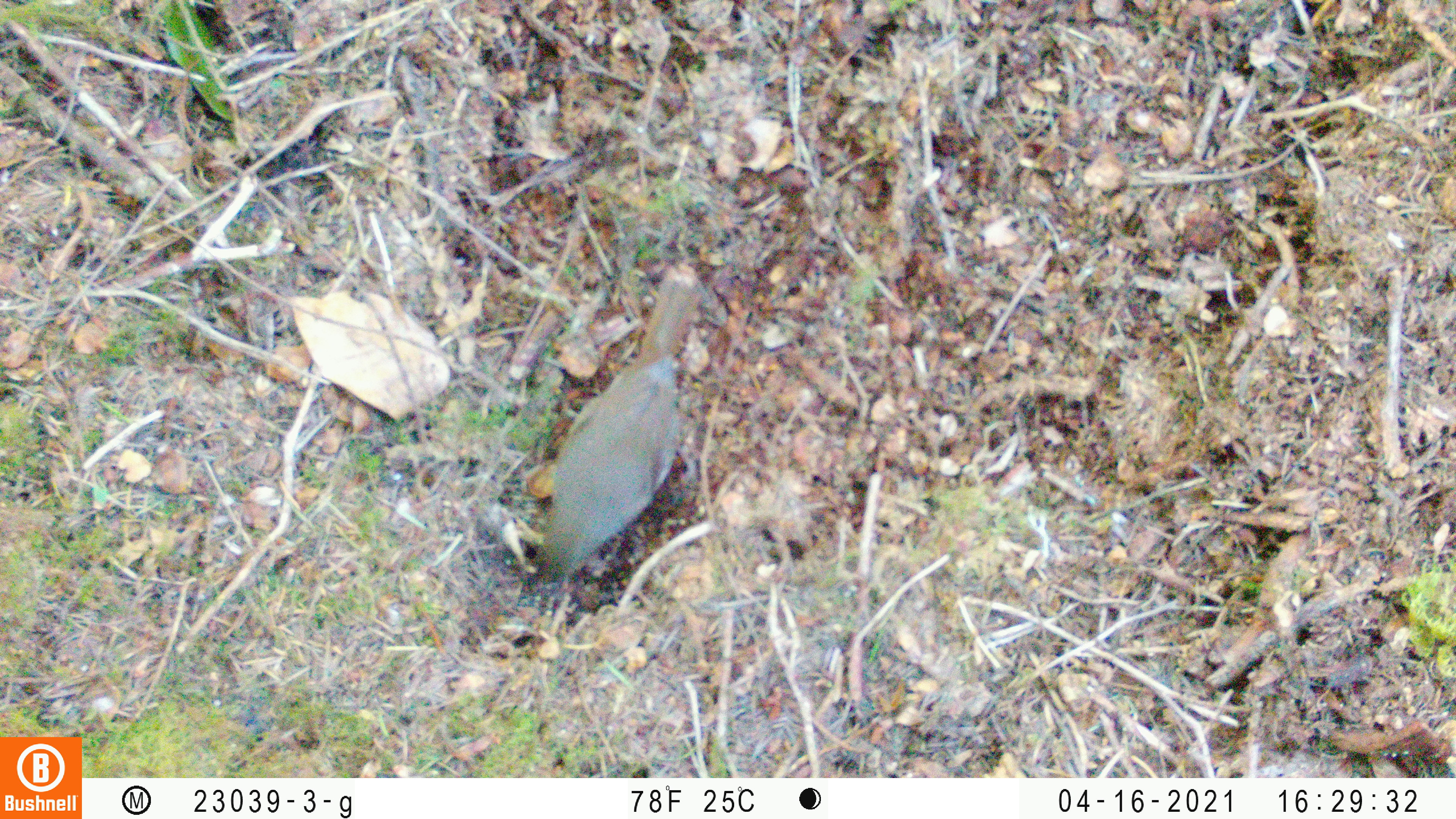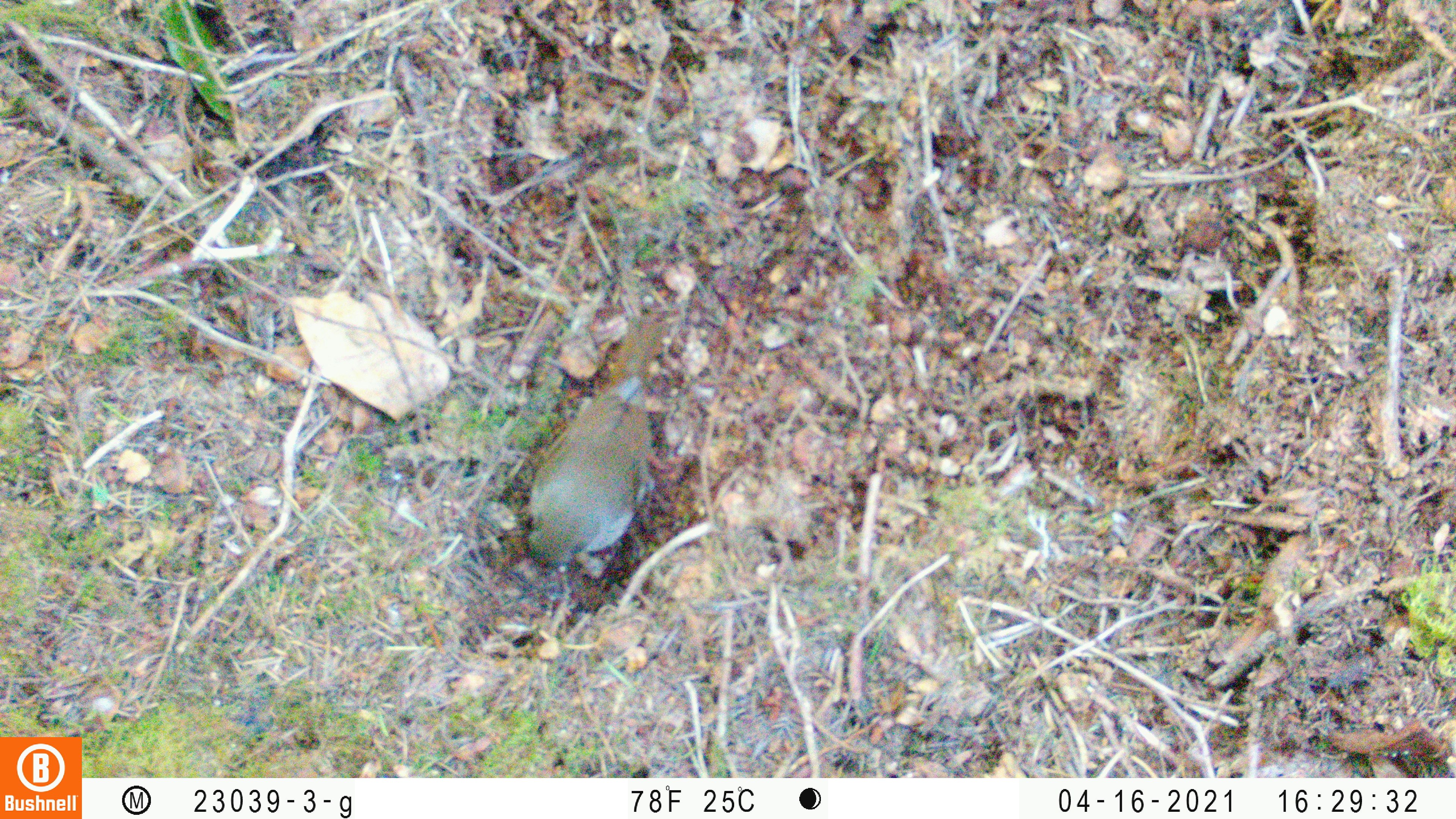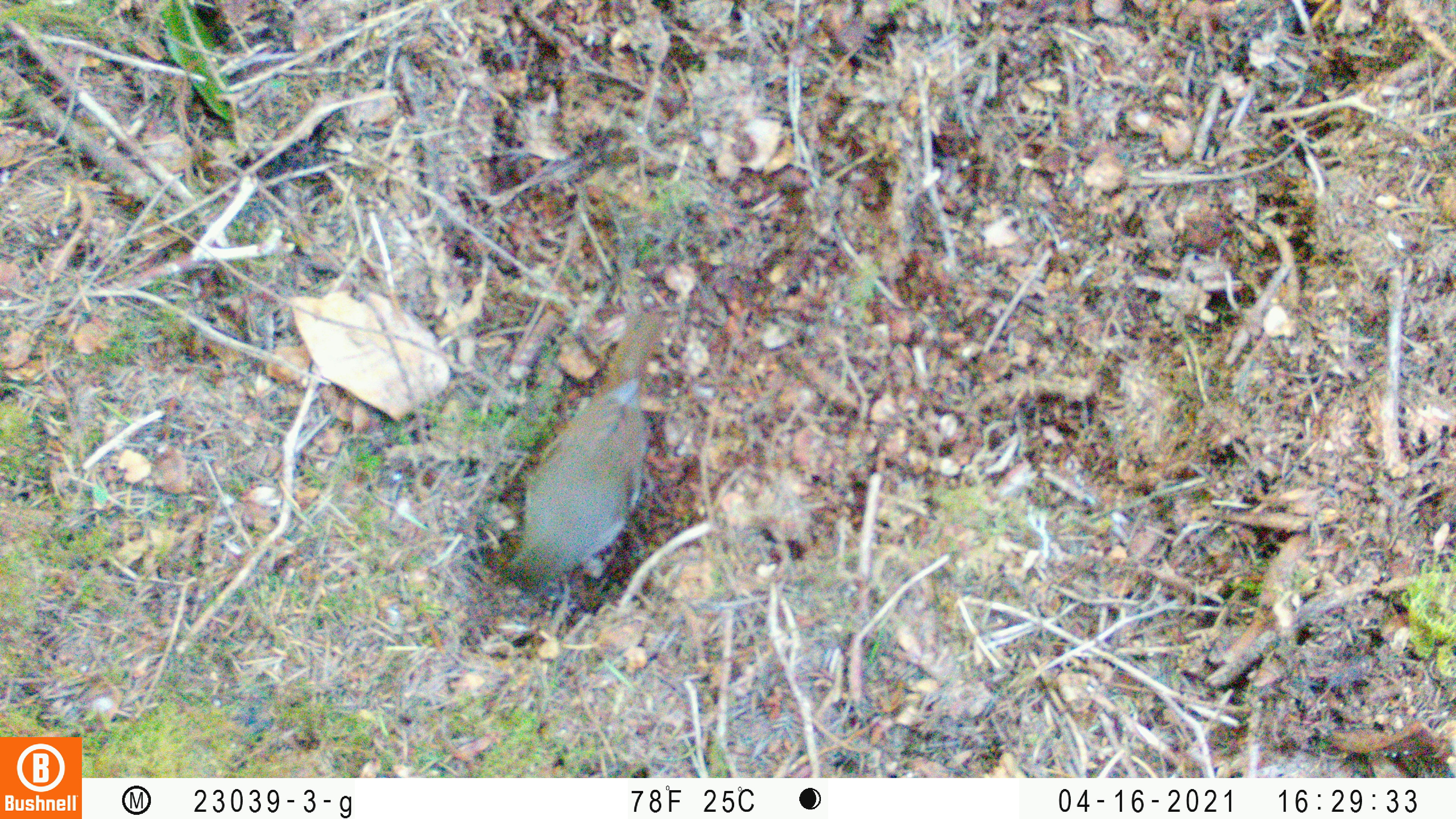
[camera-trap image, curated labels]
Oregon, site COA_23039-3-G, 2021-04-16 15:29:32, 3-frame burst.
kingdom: Animalia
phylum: Chordata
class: Aves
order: Passeriformes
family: Turdidae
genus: Catharus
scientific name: Catharus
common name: brown thrushes and nightingale-thrushes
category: catharus species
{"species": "catharus species (brown thrushes and nightingale-thrushes) (Catharus)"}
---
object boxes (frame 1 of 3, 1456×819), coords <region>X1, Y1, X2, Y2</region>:
catharus species: <region>501, 247, 785, 614</region>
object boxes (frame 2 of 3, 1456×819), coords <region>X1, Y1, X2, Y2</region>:
catharus species: <region>483, 296, 721, 609</region>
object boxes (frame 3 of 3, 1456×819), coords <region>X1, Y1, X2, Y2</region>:
catharus species: <region>459, 262, 718, 619</region>